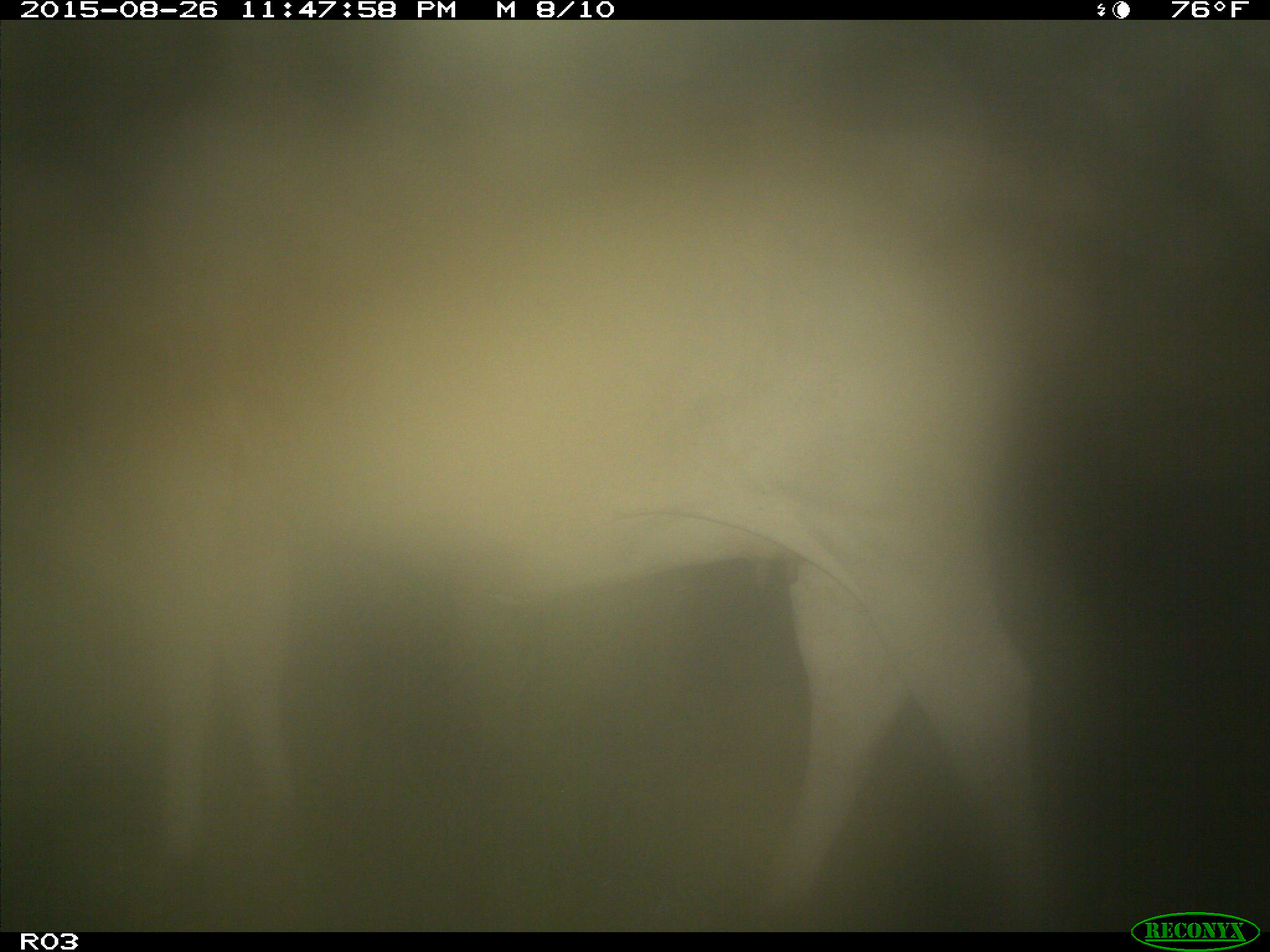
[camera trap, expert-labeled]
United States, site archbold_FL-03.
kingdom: Animalia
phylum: Chordata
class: Mammalia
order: Artiodactyla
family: Bovidae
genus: Bos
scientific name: Bos taurus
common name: domestic cow